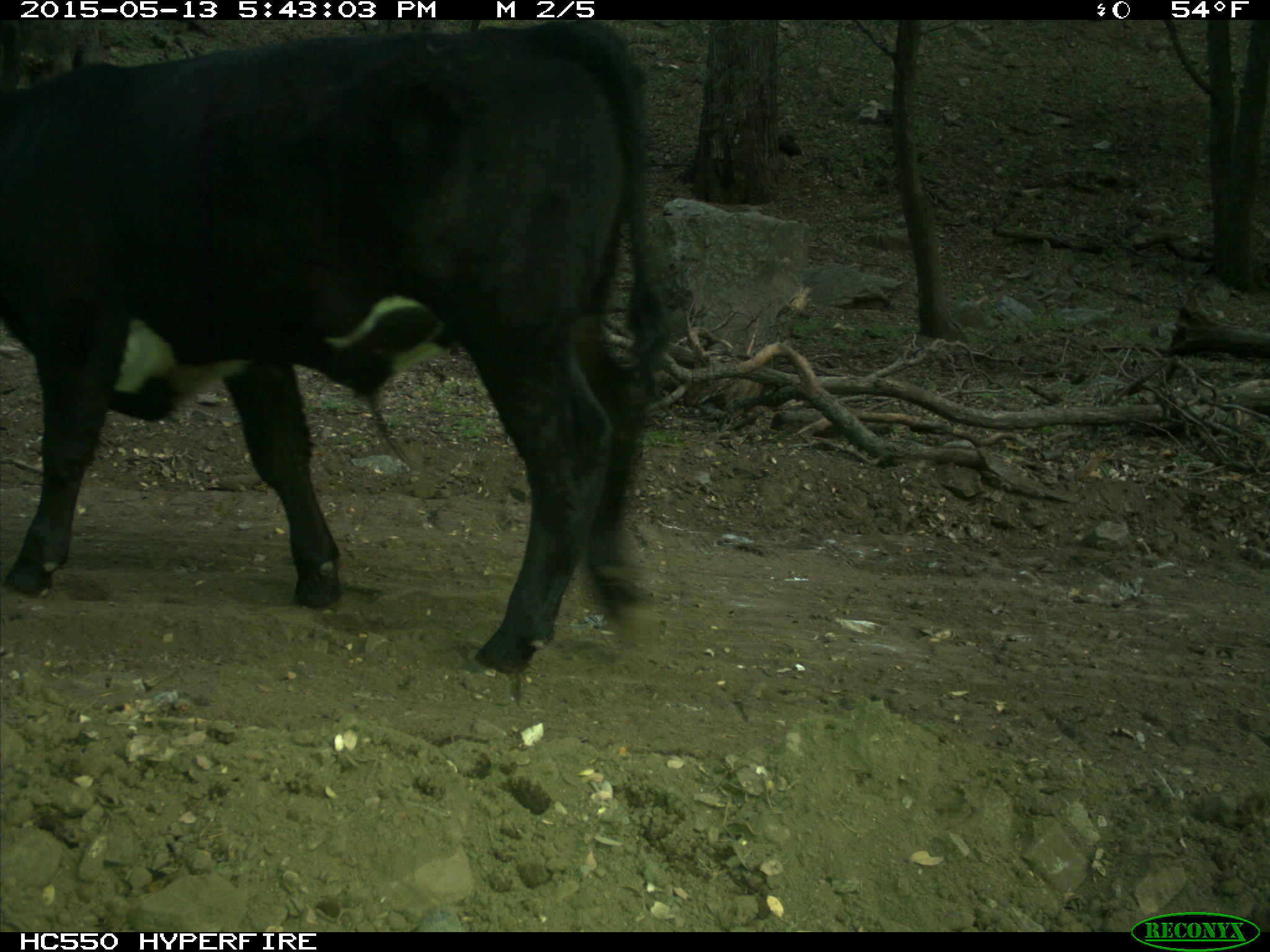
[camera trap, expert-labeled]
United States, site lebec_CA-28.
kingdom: Animalia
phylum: Chordata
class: Mammalia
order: Artiodactyla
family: Bovidae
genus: Bos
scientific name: Bos taurus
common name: domestic cow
Bos taurus (domestic cow).